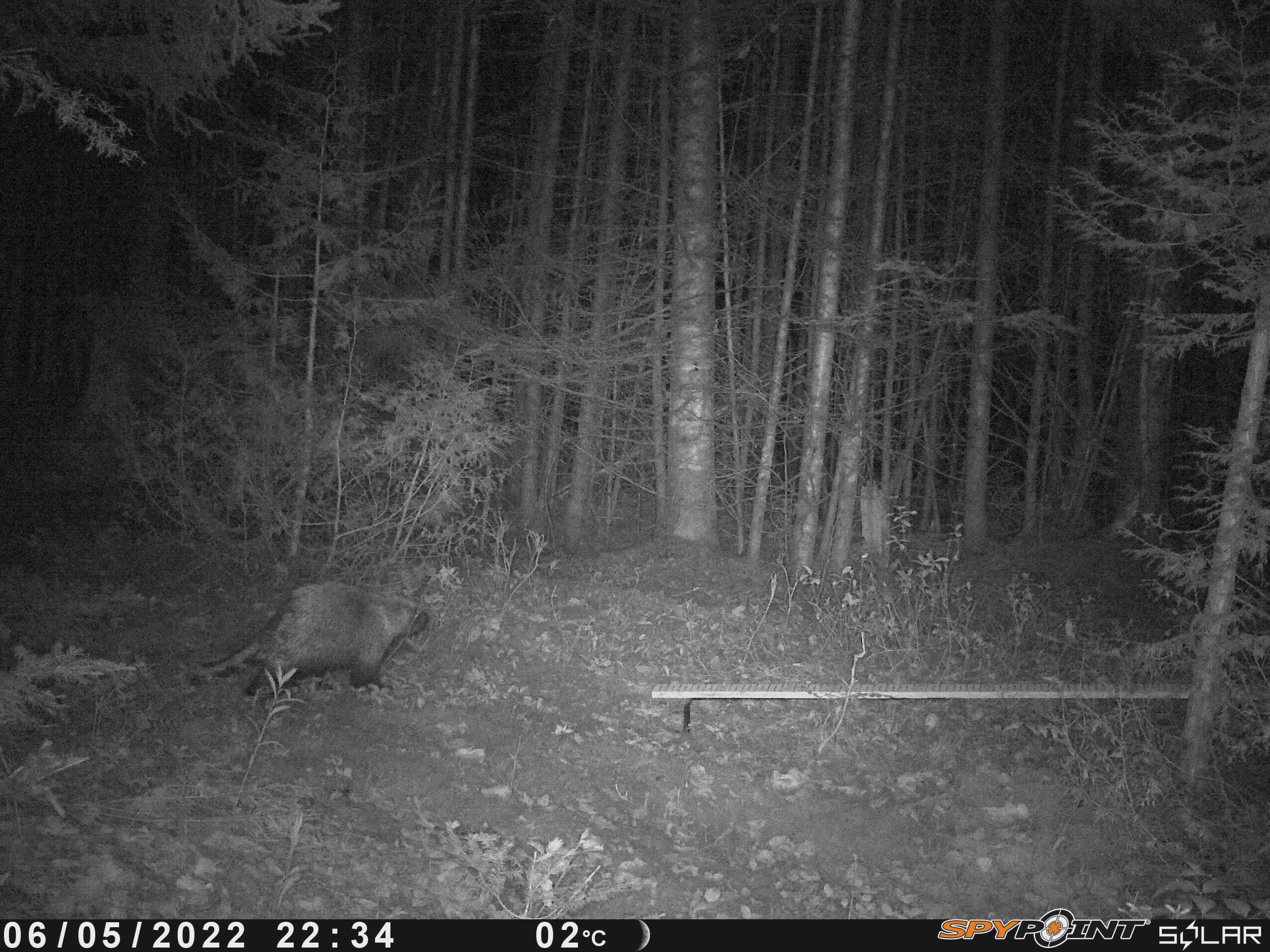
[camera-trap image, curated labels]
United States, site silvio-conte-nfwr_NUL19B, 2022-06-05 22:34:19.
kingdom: Animalia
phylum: Chordata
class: Mammalia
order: Rodentia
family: Erethizontidae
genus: Erethizon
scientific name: Erethizon dorsatum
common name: porcupine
Porcupine (Erethizon dorsatum).